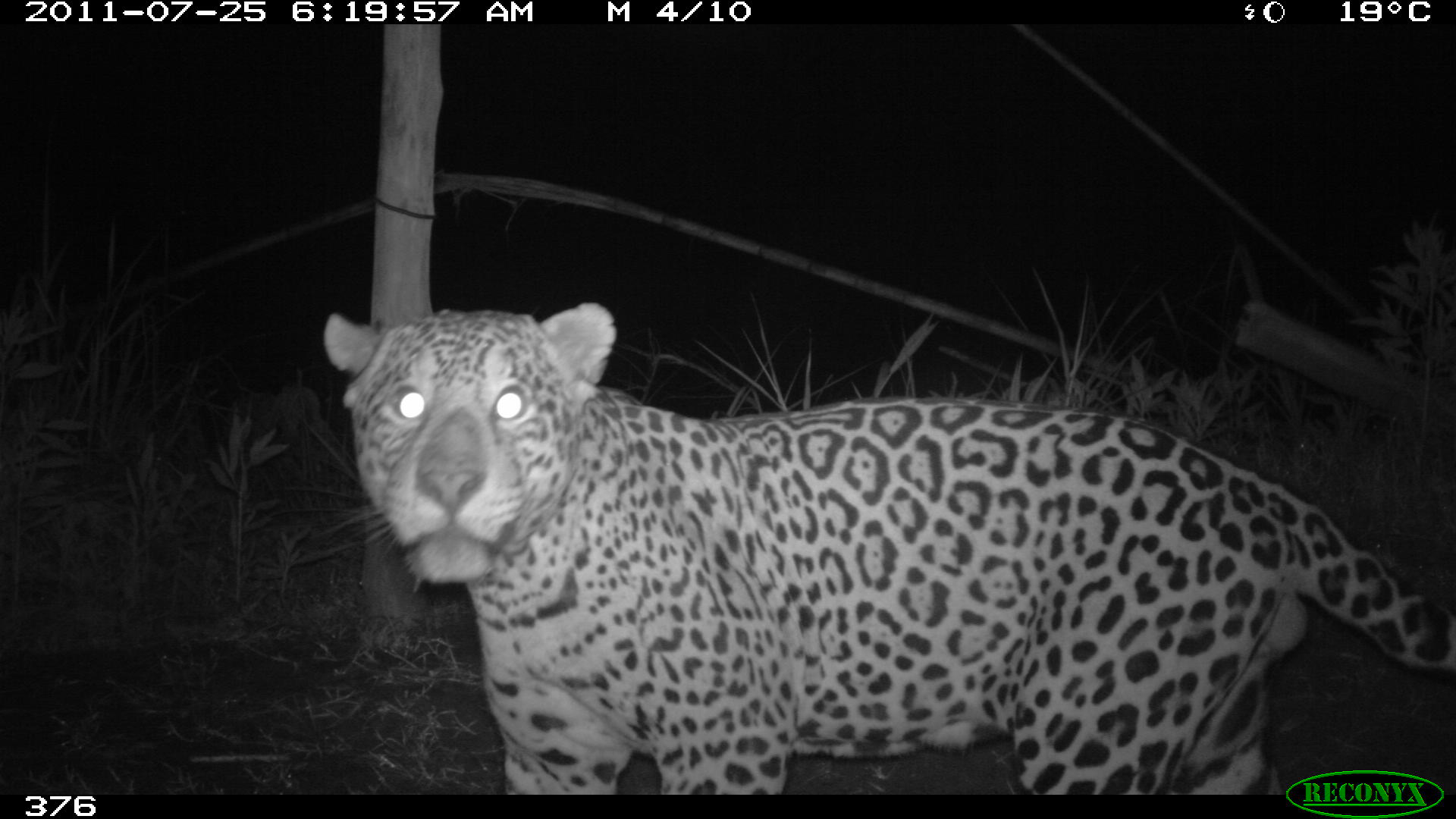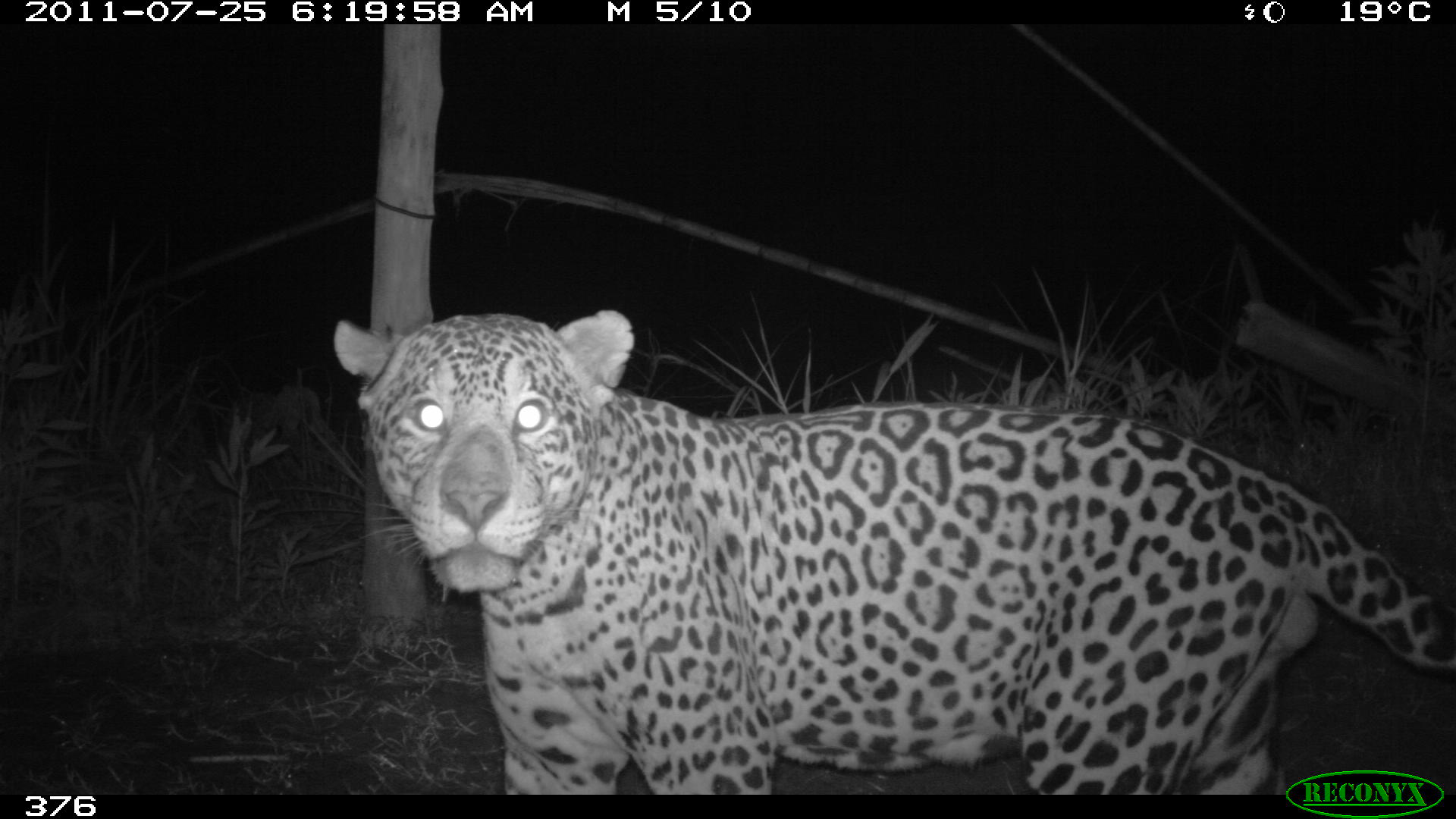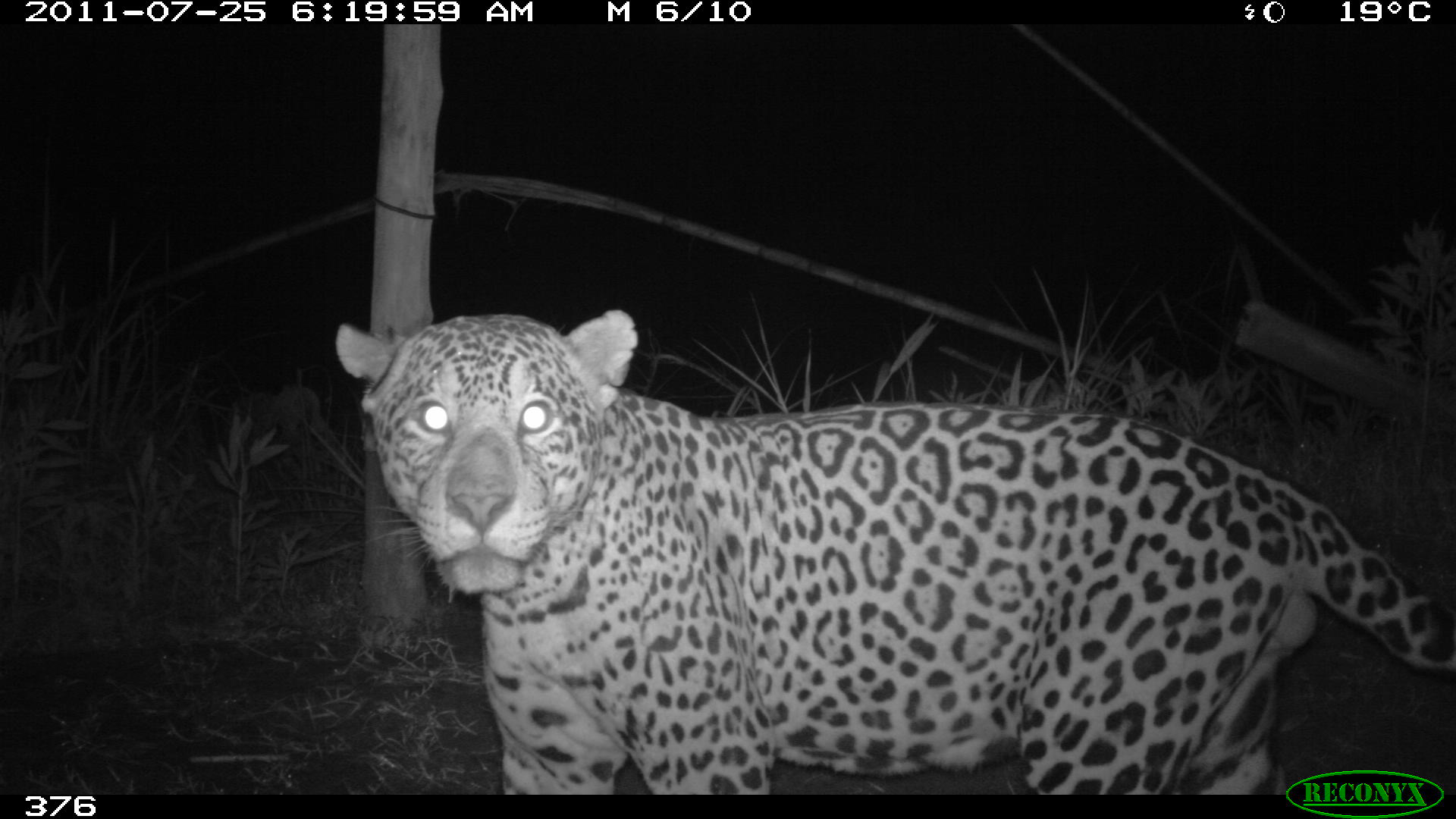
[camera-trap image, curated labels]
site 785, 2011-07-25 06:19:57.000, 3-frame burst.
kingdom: Animalia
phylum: Chordata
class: Mammalia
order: Carnivora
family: Felidae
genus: Panthera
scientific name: Panthera onca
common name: jaguar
Panthera onca (jaguar).